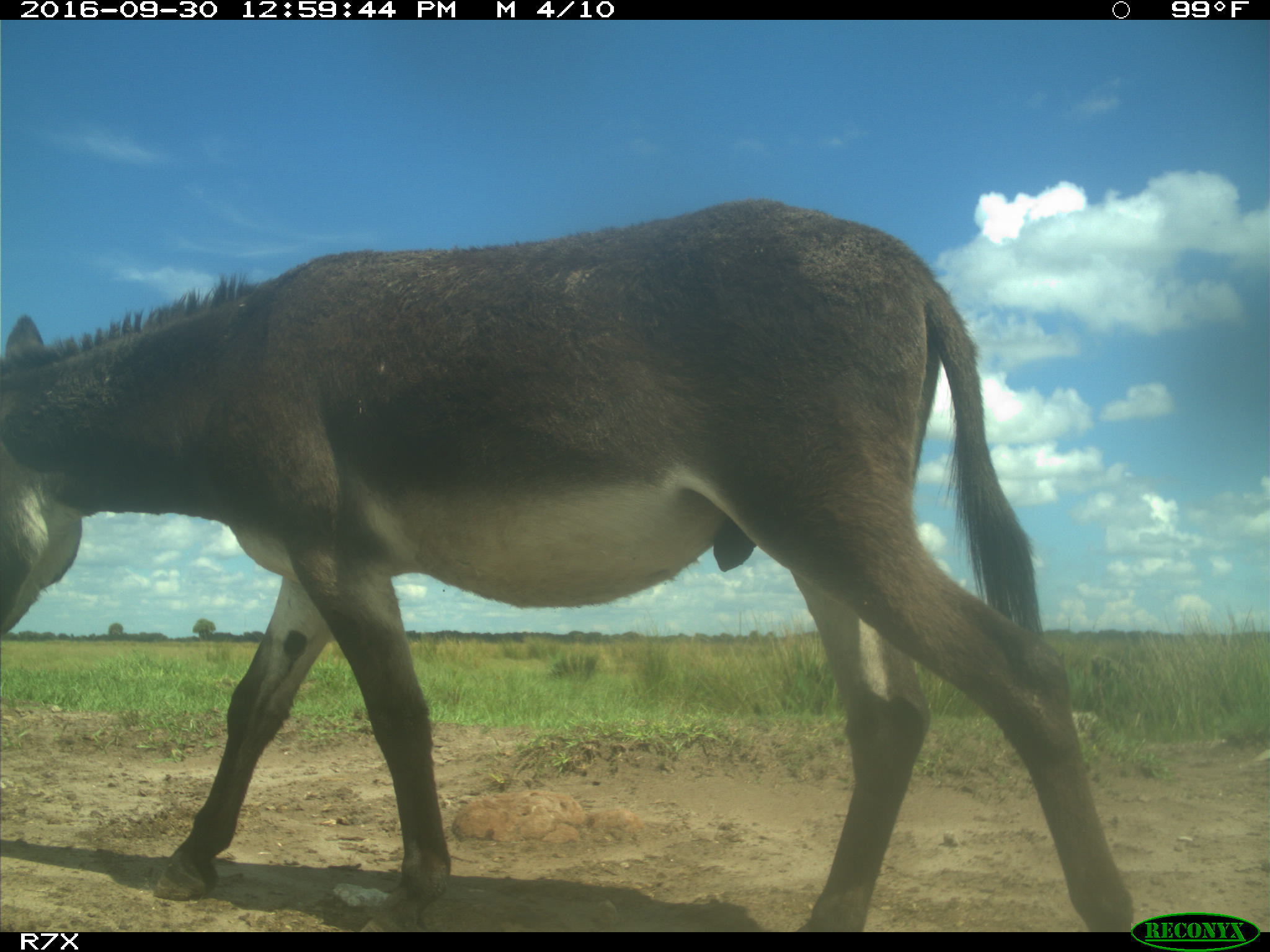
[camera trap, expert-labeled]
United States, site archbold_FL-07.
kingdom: Animalia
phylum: Chordata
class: Mammalia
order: Perissodactyla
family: Equidae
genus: Equus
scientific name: Equus africanus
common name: african wild ass